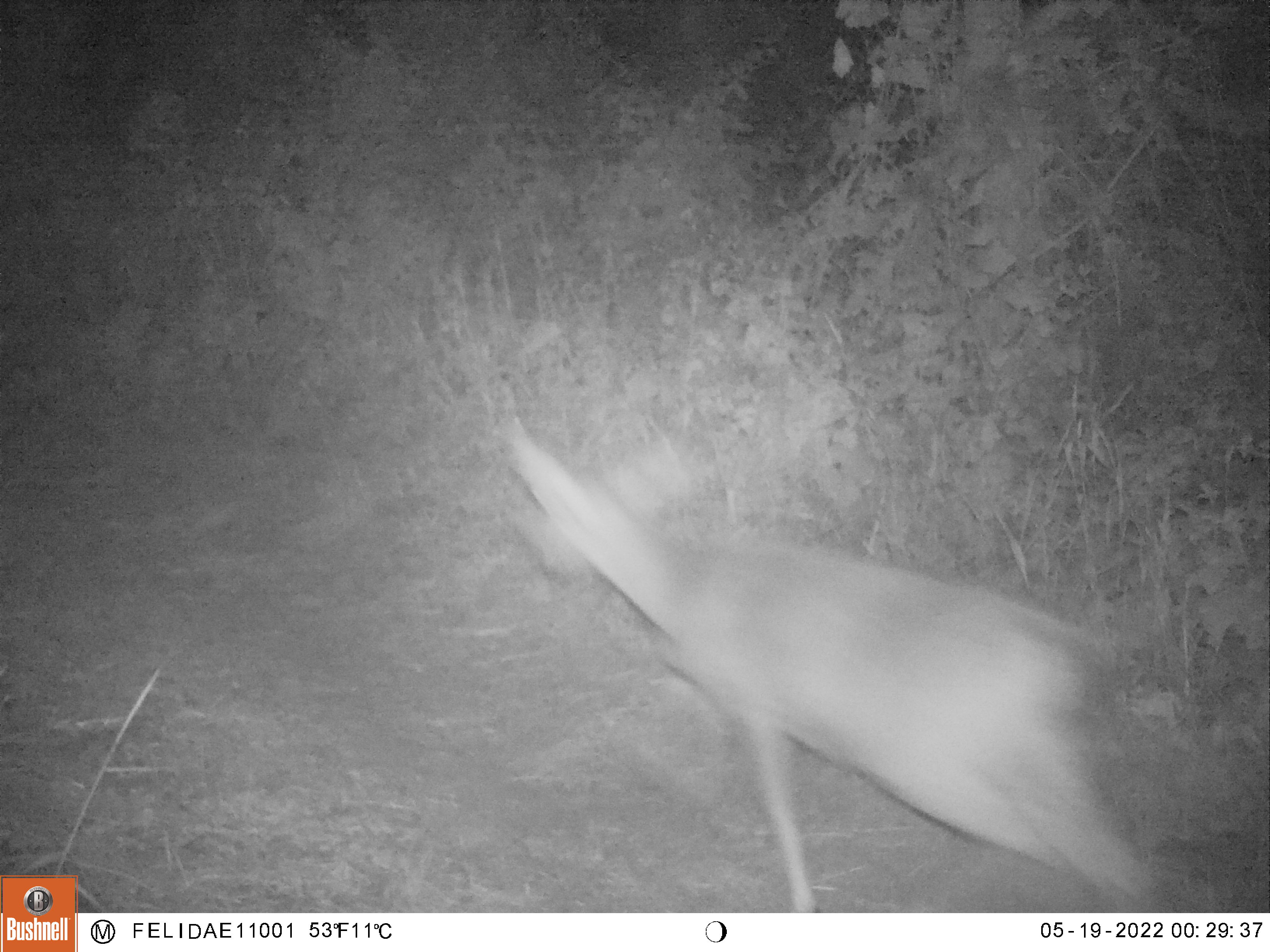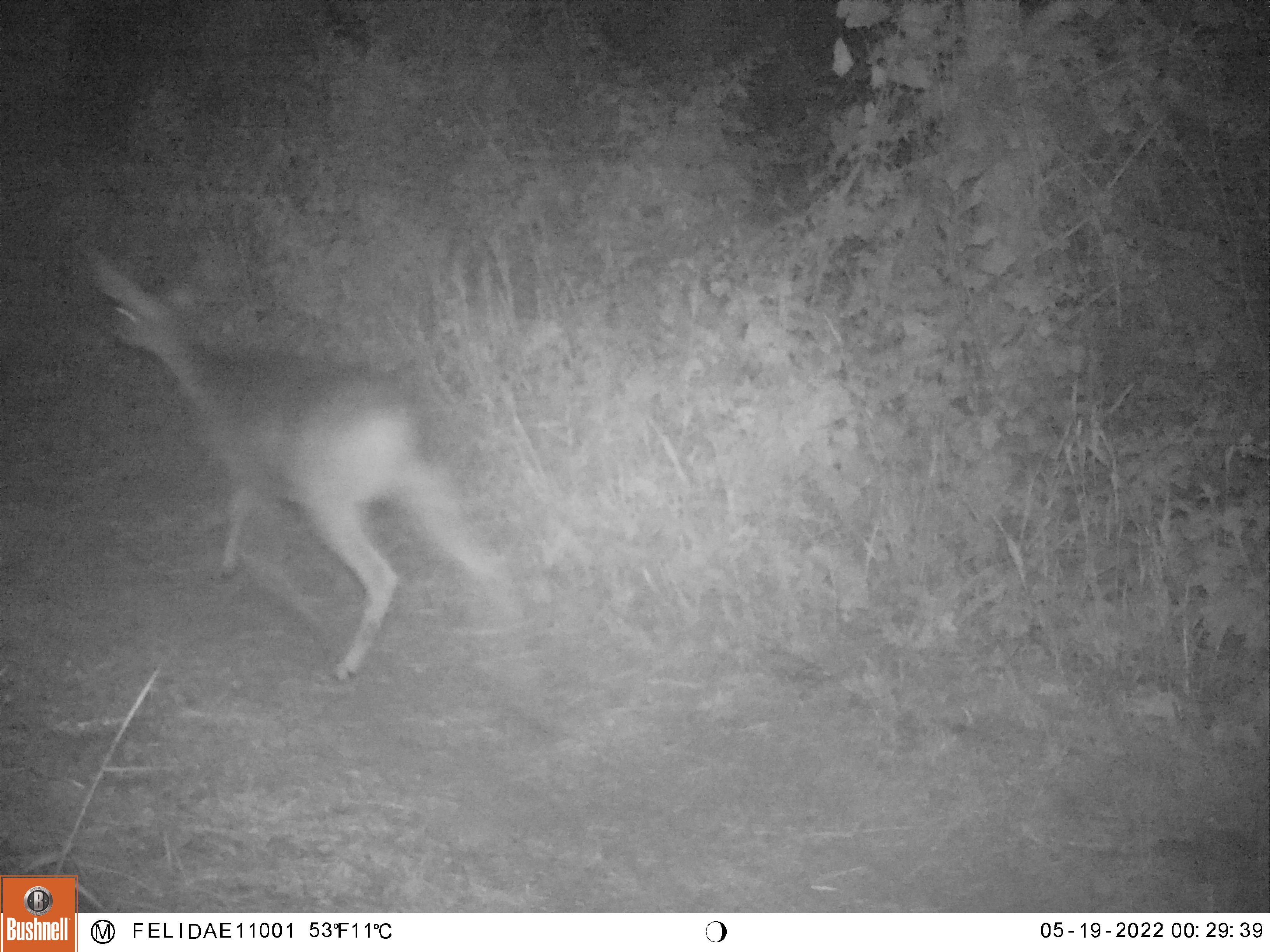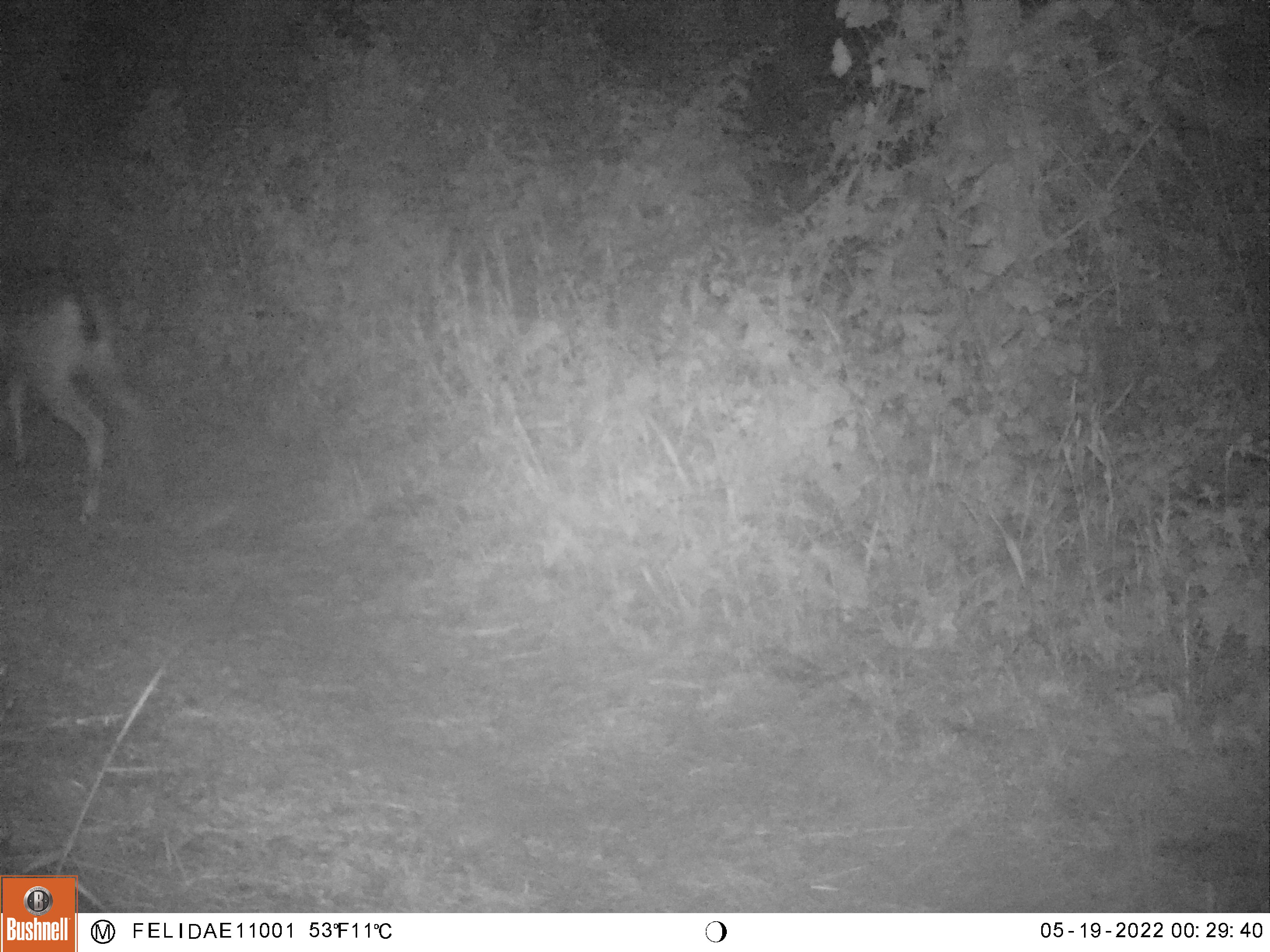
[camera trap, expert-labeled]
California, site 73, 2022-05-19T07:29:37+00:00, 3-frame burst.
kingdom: Animalia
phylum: Chordata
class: Mammalia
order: Artiodactyla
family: Cervidae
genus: Odocoileus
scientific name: Odocoileus hemionus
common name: mule deer